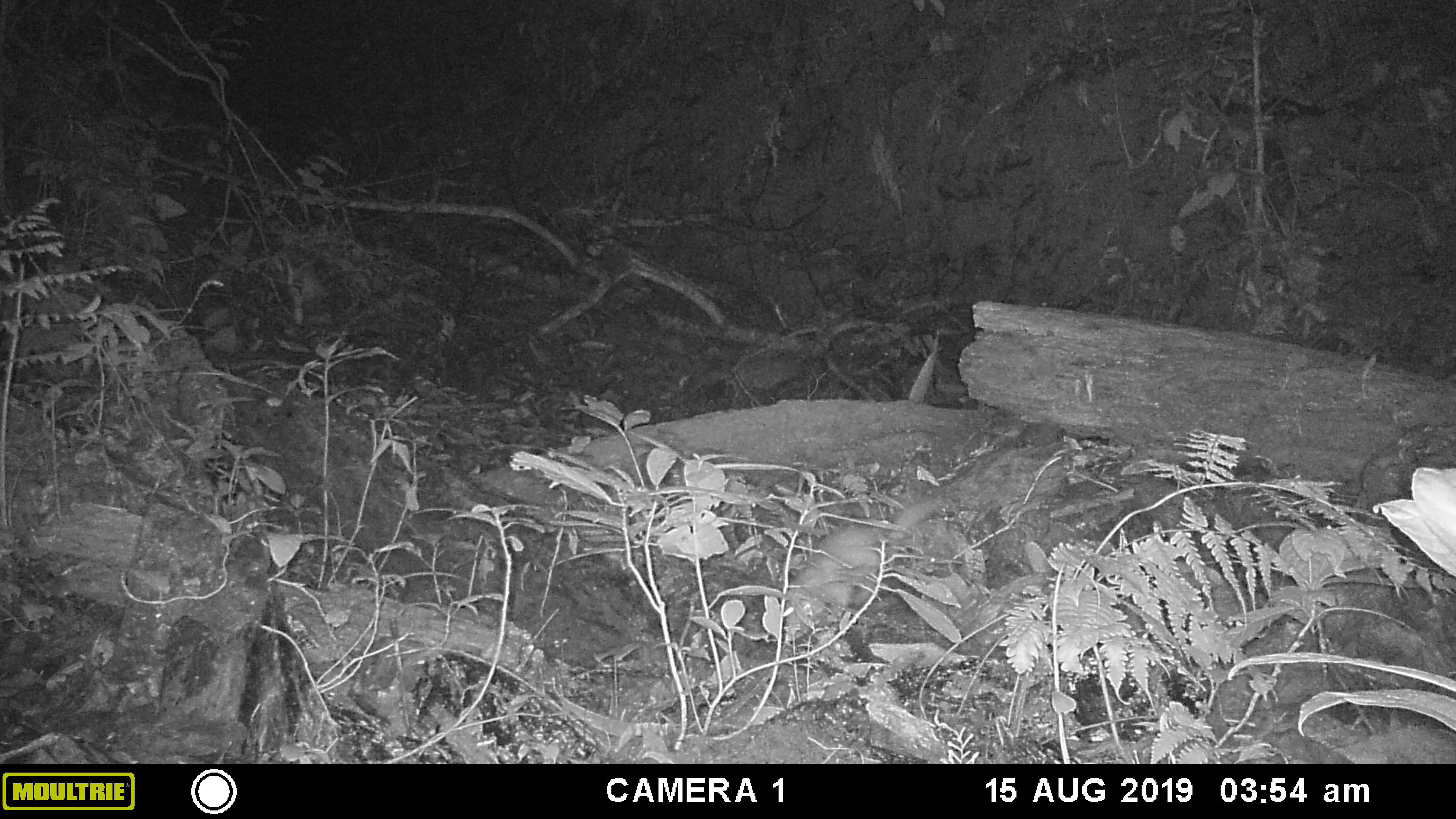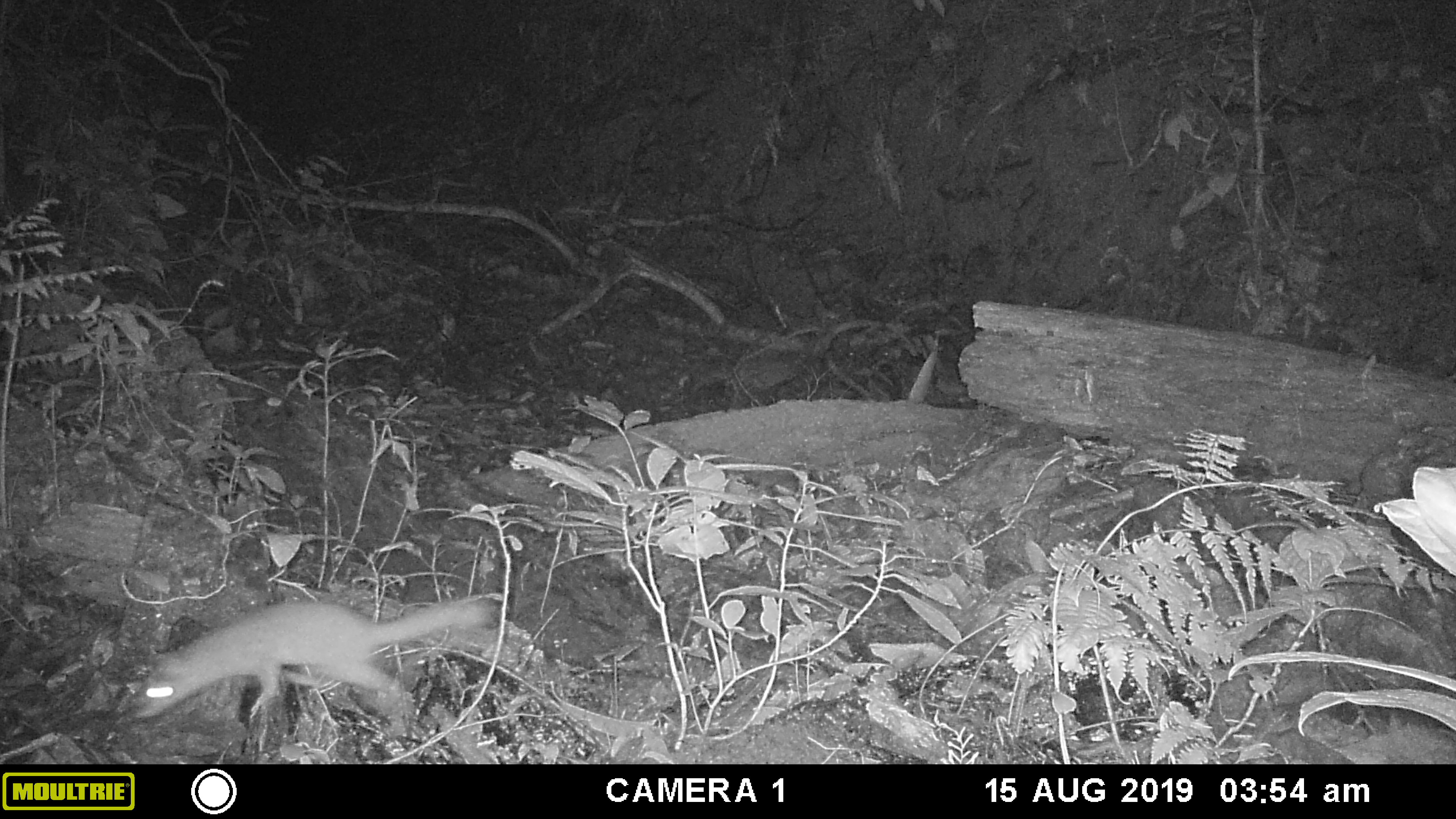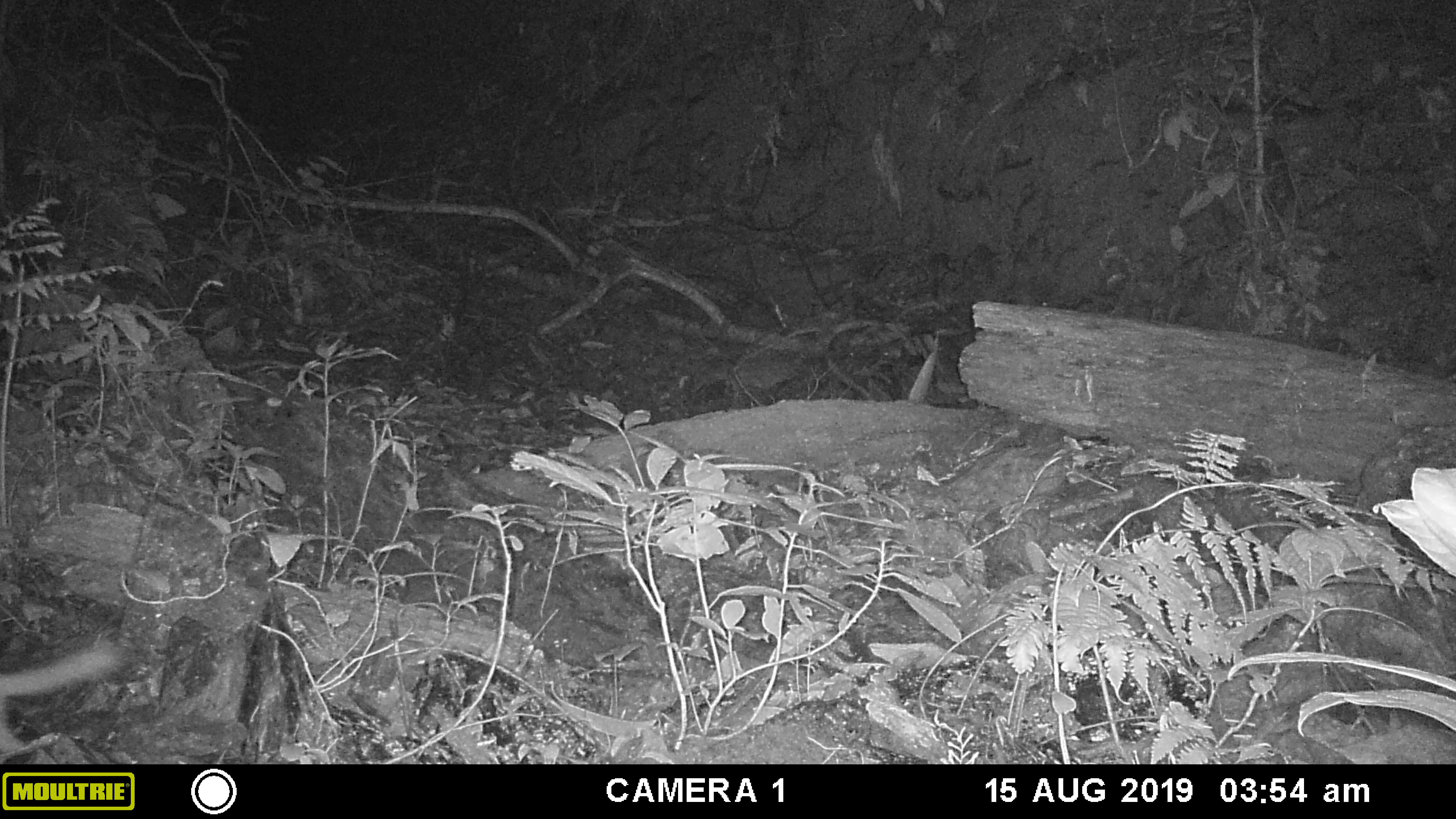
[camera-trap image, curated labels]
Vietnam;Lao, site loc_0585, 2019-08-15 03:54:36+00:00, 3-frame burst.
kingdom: Animalia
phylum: Chordata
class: Mammalia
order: Carnivora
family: Mustelidae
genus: Melogale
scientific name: Melogale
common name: ferret badger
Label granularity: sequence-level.